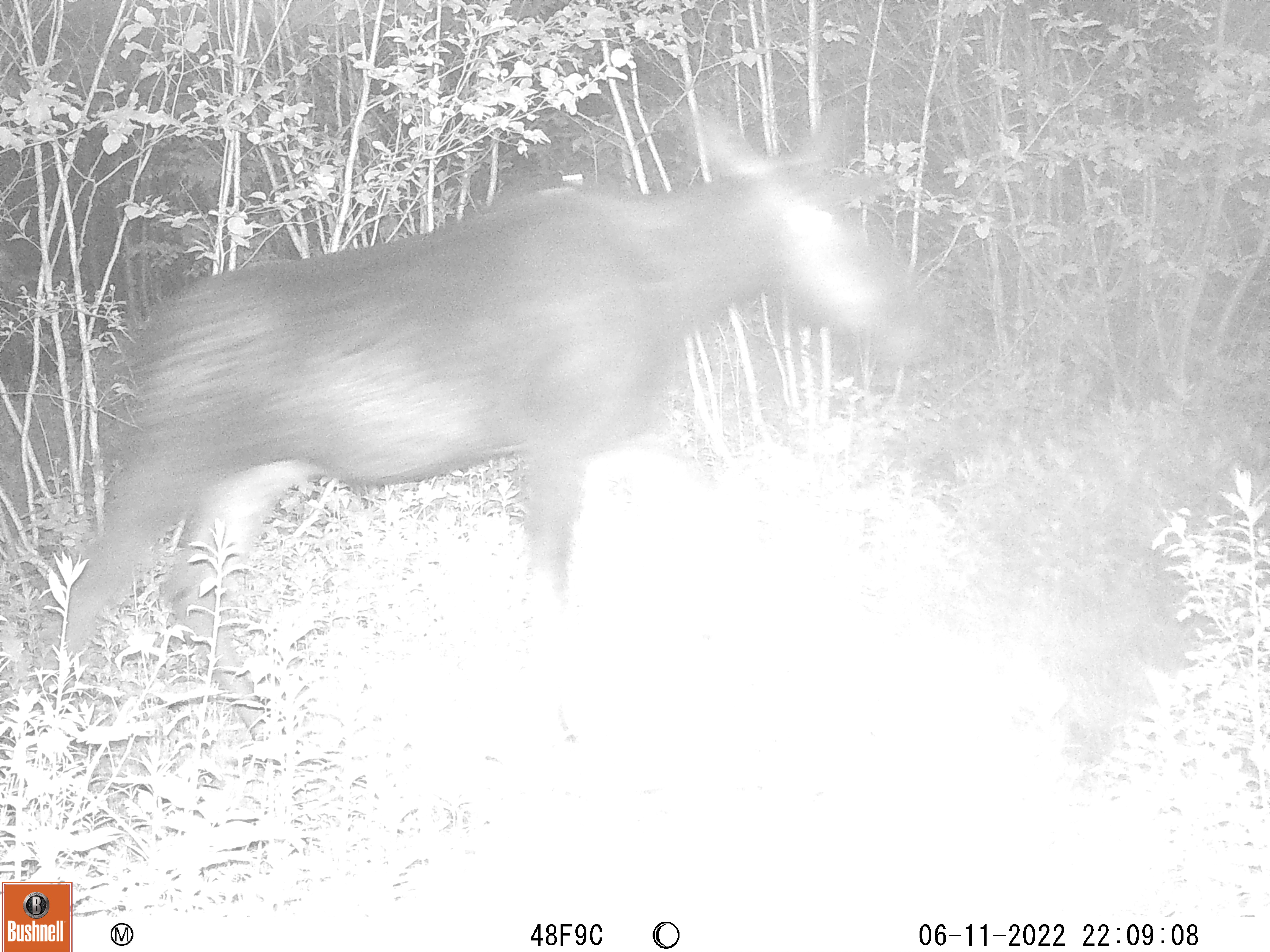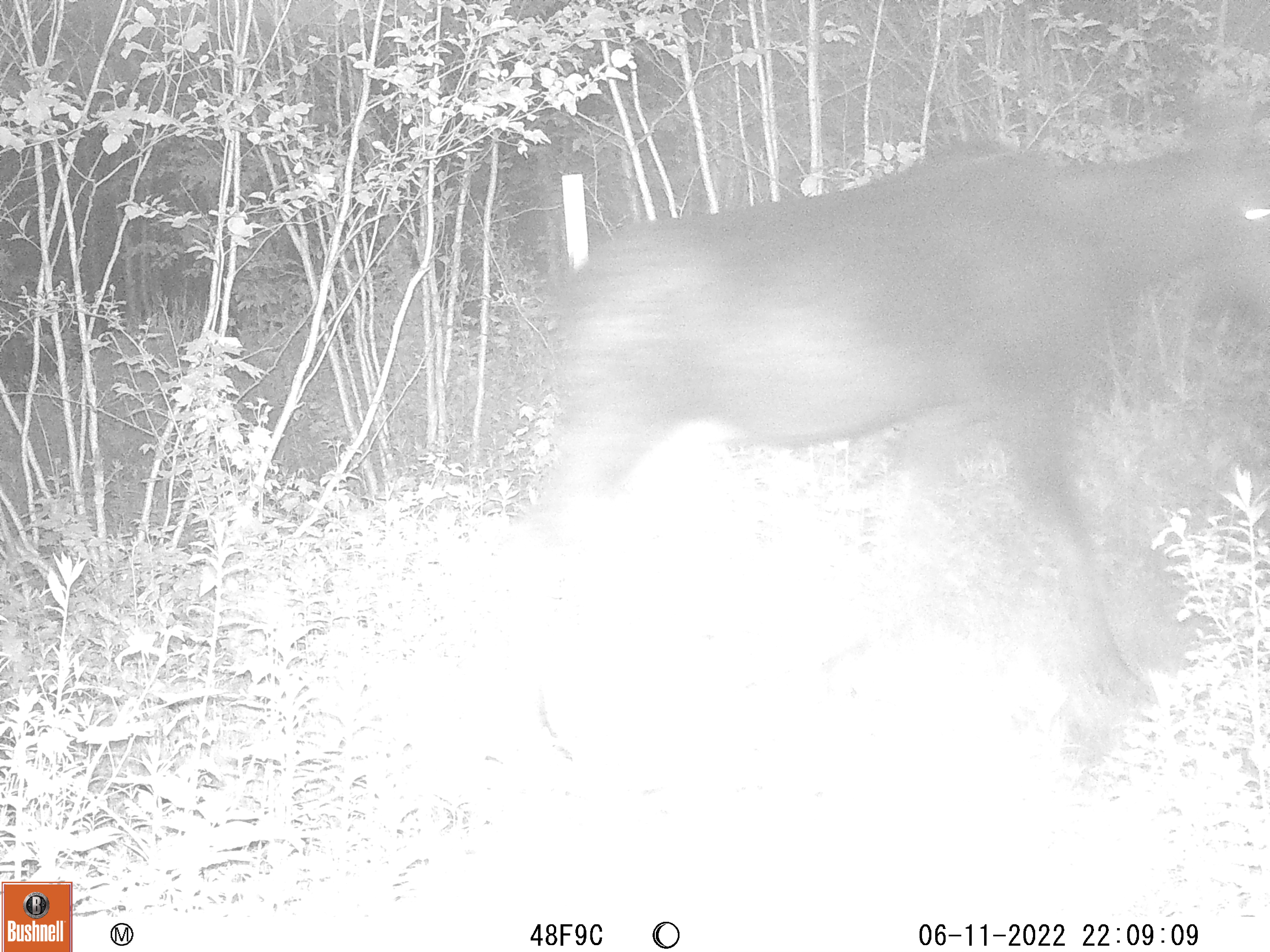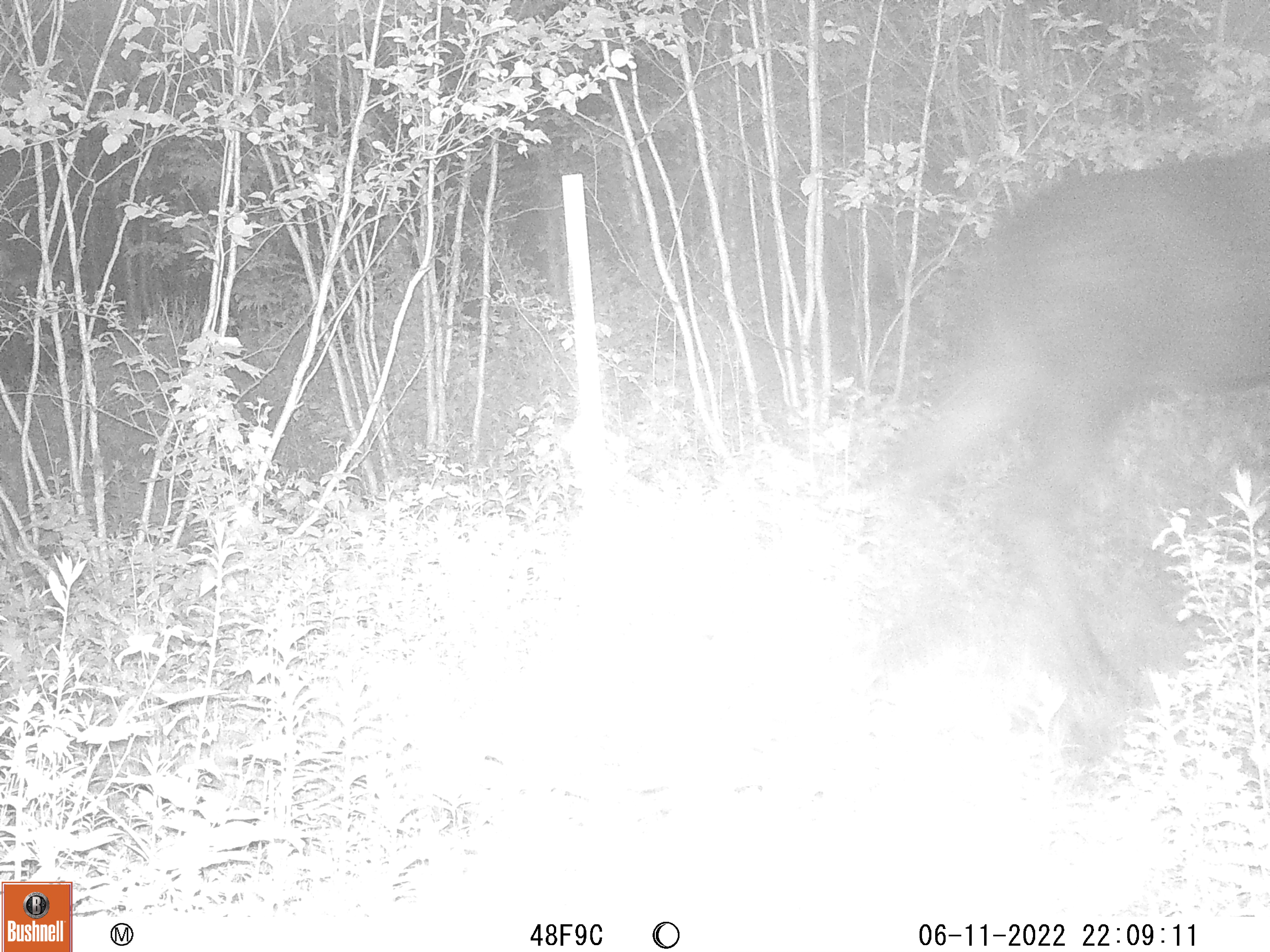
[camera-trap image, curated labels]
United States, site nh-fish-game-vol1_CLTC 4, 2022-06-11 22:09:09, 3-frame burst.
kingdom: Animalia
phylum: Chordata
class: Mammalia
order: Artiodactyla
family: Cervidae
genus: Alces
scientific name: Alces alces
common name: moose